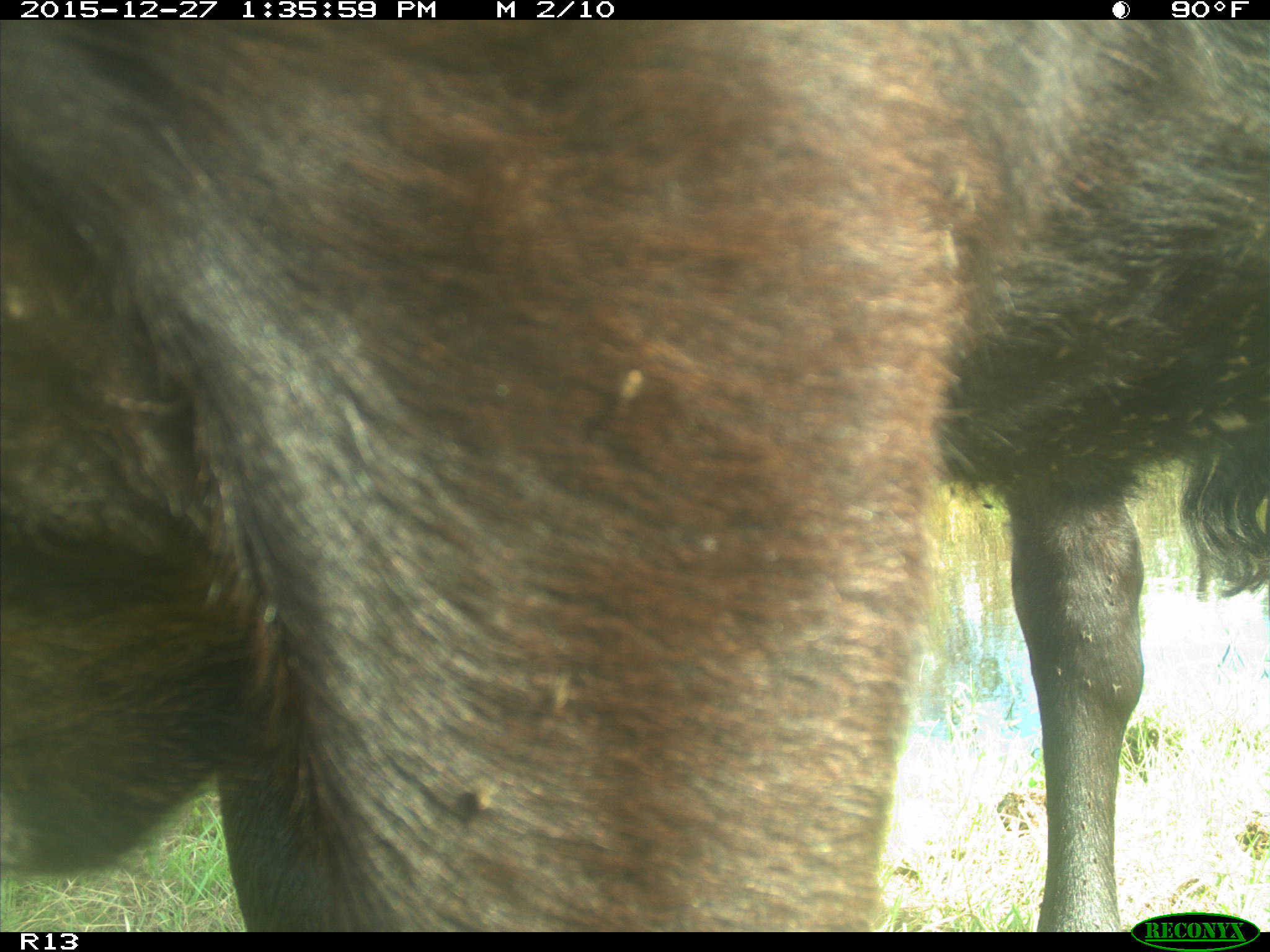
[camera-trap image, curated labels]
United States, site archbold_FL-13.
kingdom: Animalia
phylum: Chordata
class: Mammalia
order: Artiodactyla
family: Bovidae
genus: Bos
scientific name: Bos taurus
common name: domestic cow